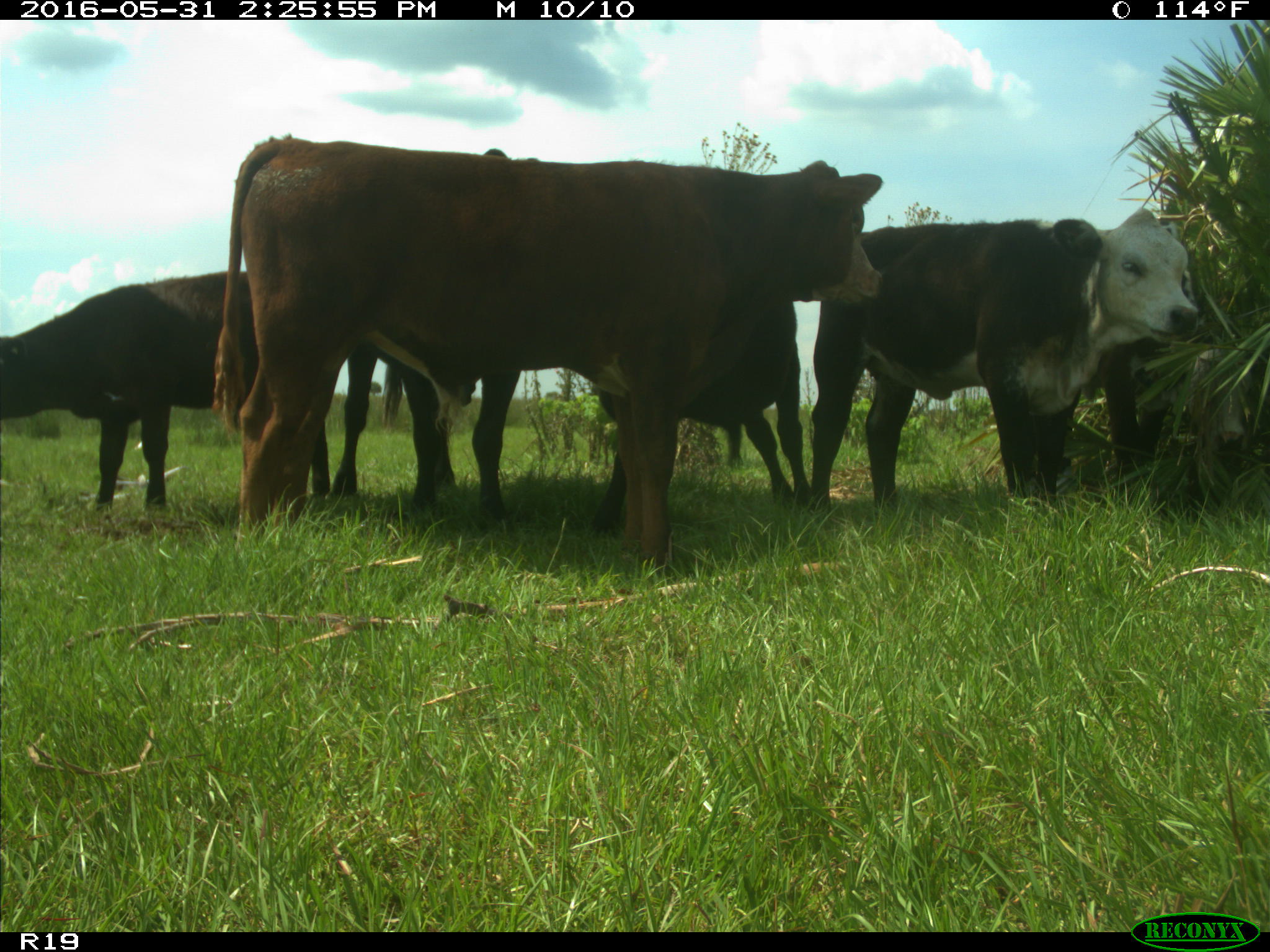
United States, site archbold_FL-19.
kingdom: Animalia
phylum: Chordata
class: Mammalia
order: Artiodactyla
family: Bovidae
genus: Bos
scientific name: Bos taurus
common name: domestic cow